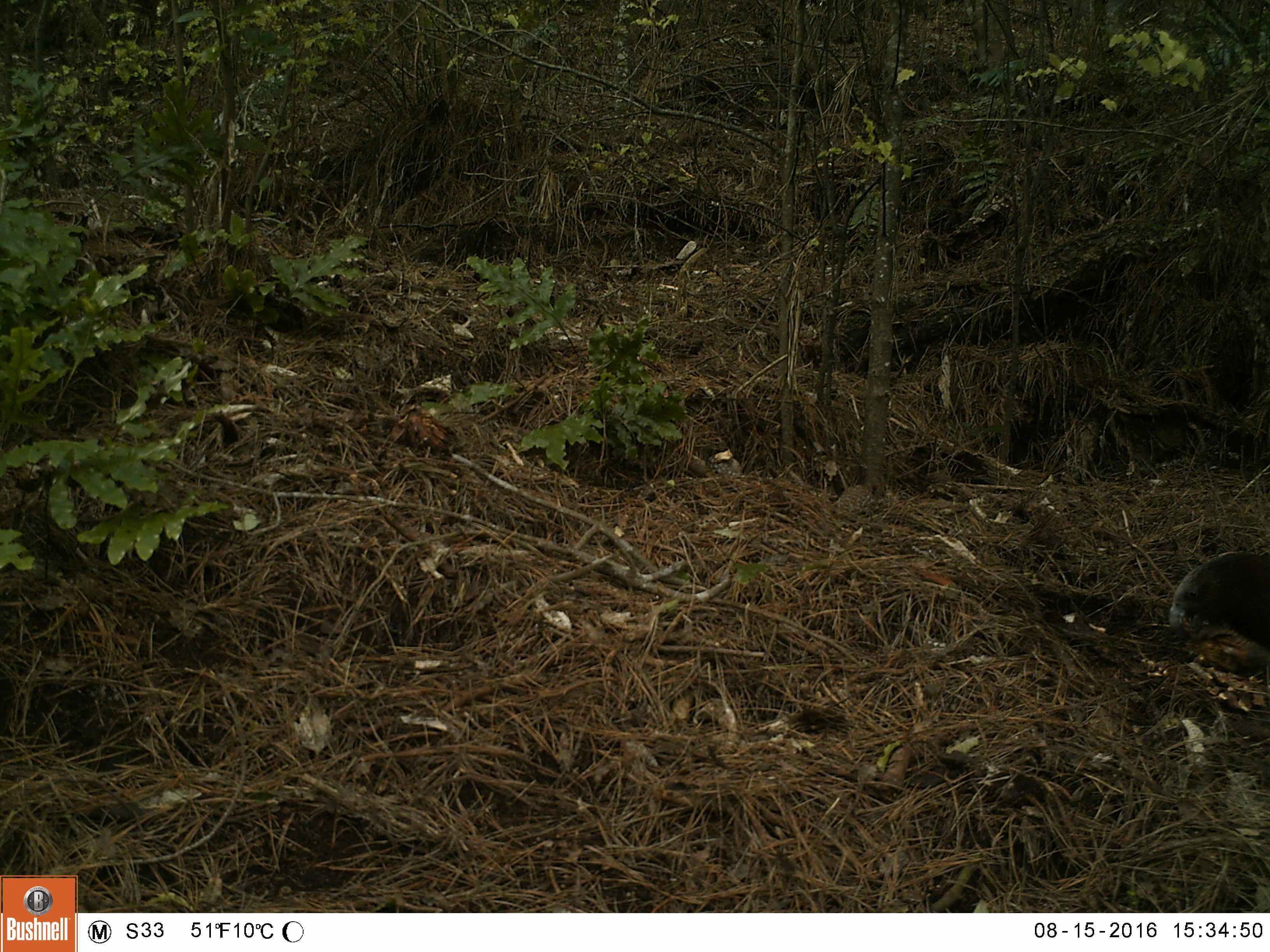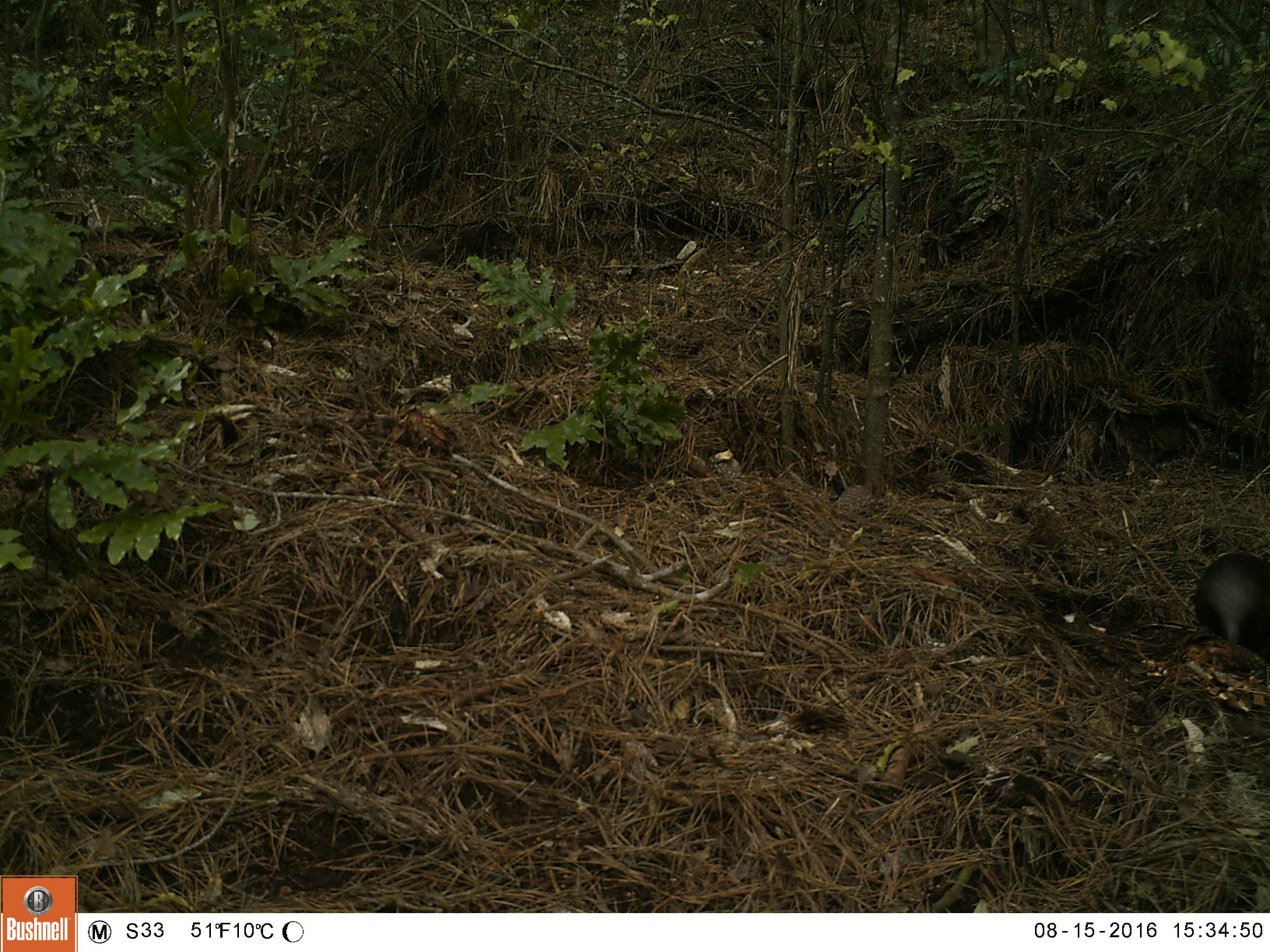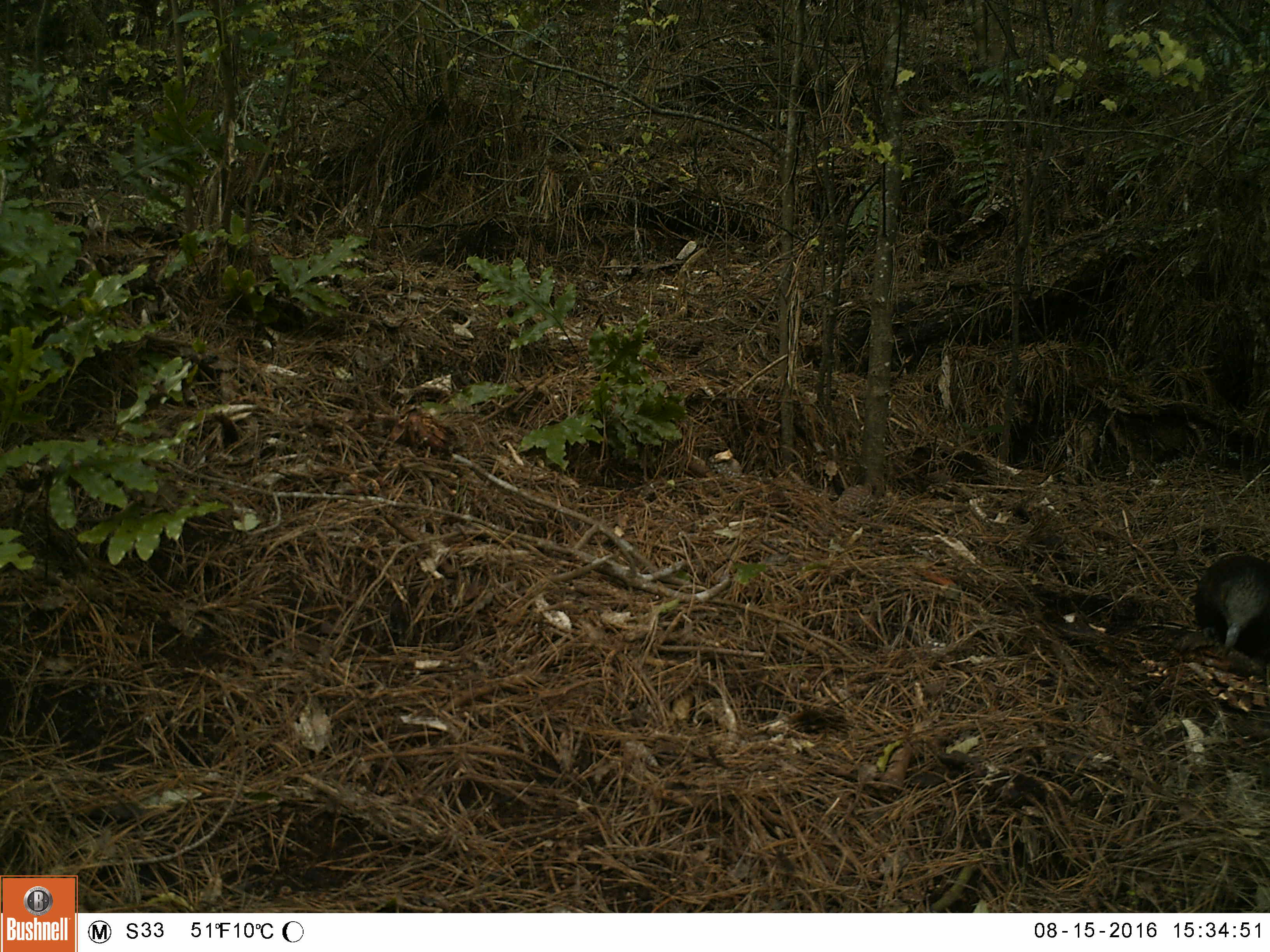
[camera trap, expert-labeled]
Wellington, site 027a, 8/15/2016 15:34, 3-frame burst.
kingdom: Animalia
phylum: Chordata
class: Aves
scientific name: Aves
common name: bird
Bird (Aves).